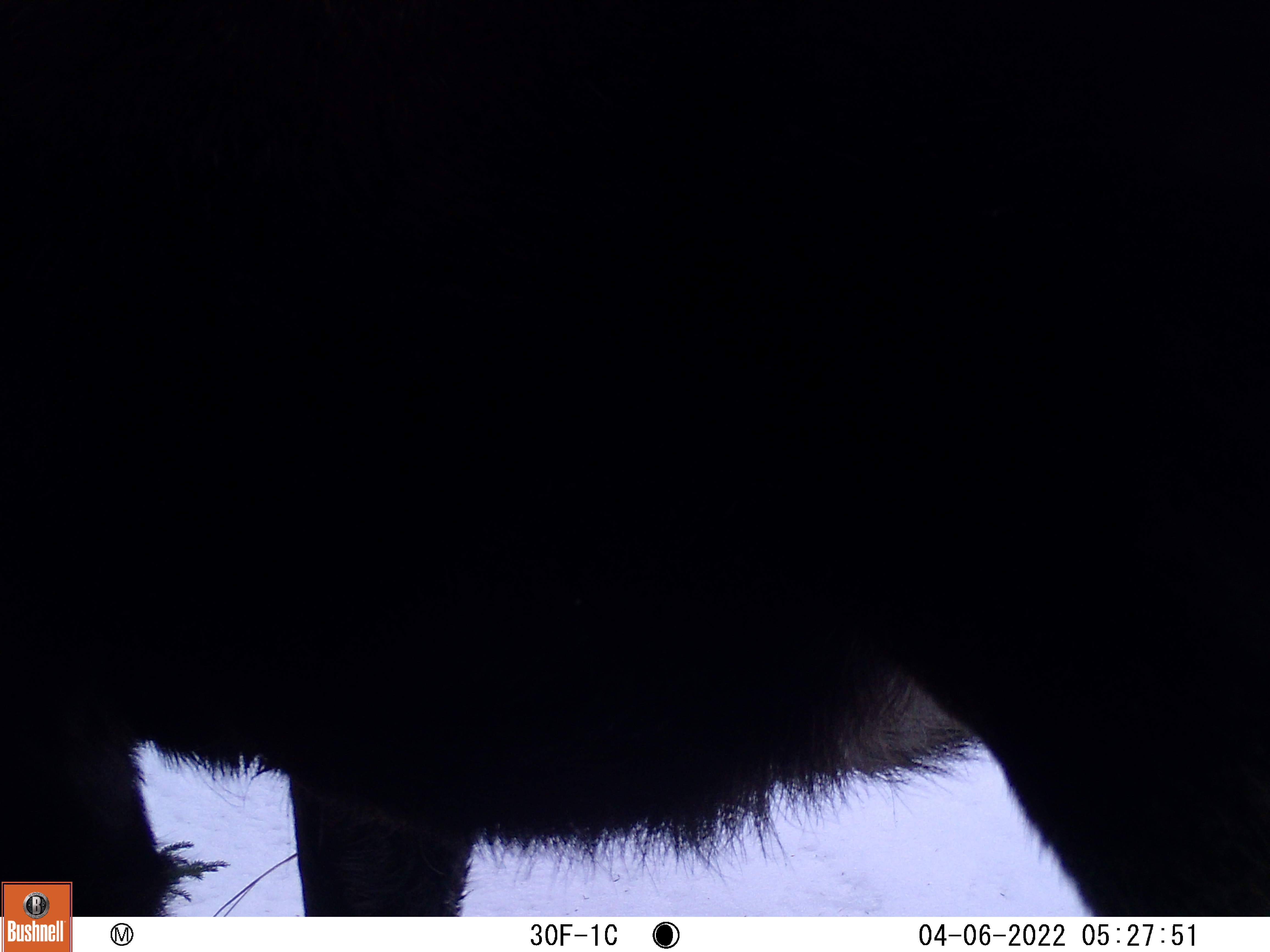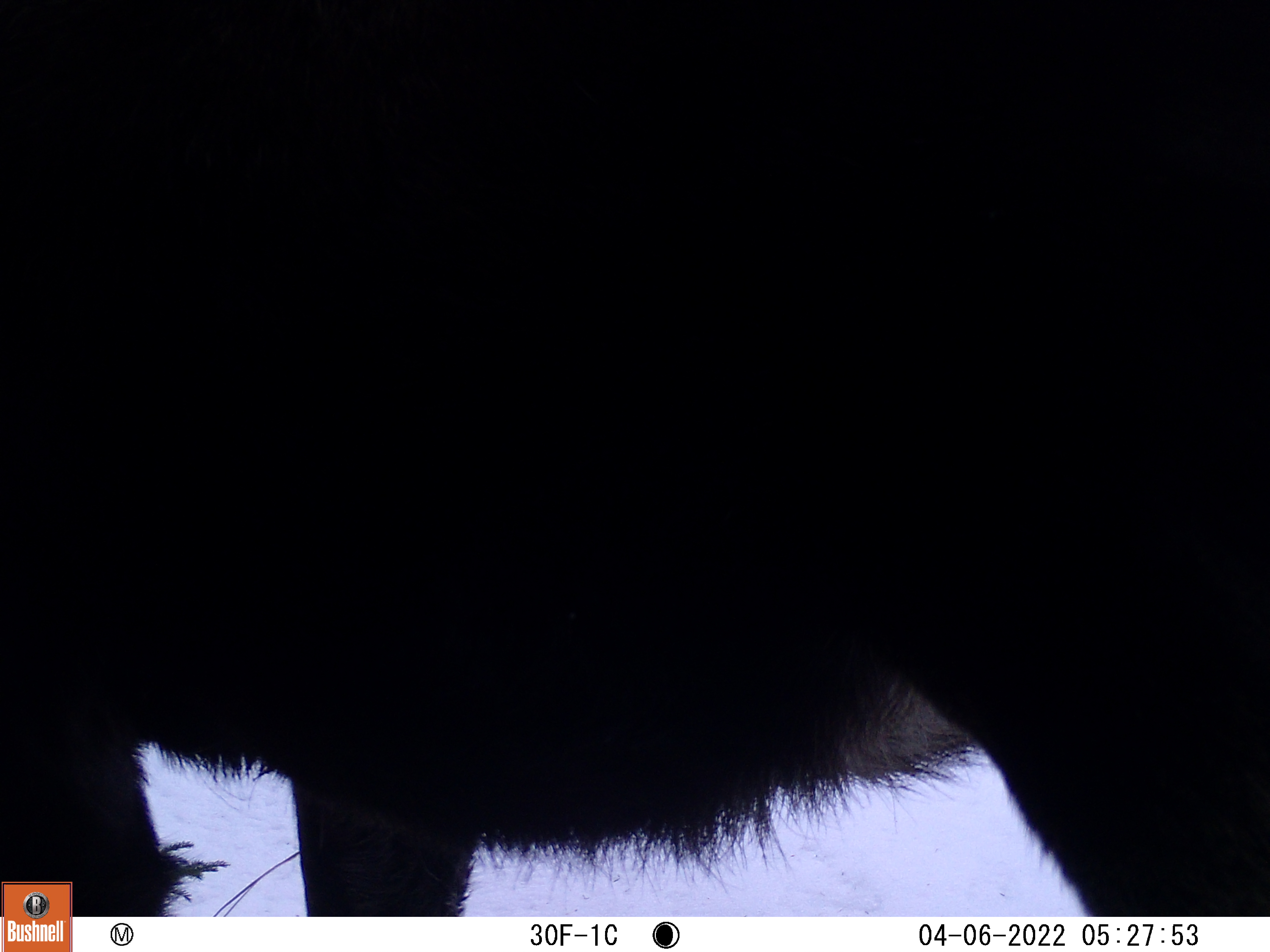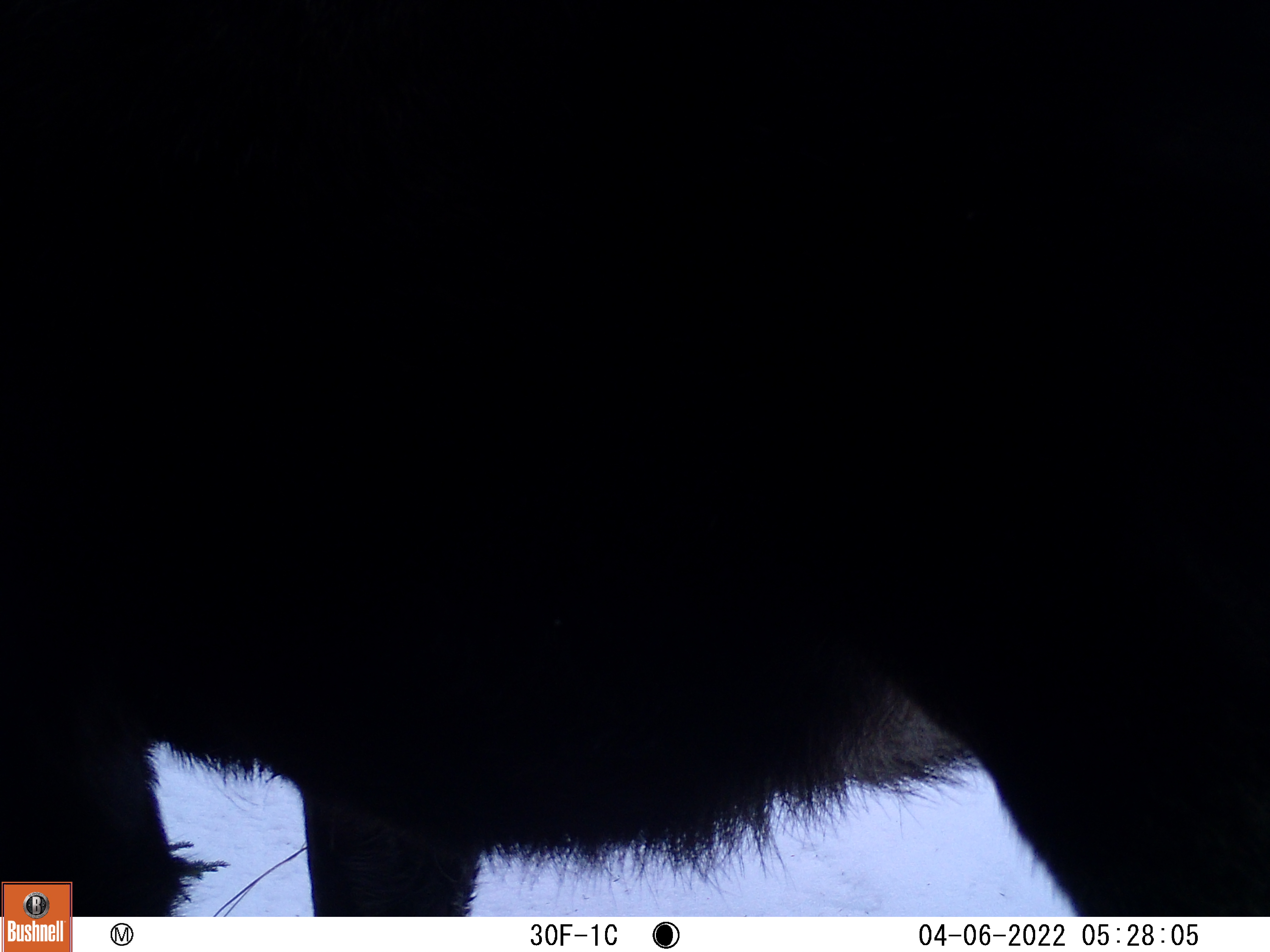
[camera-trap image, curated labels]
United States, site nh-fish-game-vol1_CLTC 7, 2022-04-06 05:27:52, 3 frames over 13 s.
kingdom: Animalia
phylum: Chordata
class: Mammalia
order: Artiodactyla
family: Cervidae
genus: Alces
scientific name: Alces alces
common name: moose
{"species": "moose (Alces alces)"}